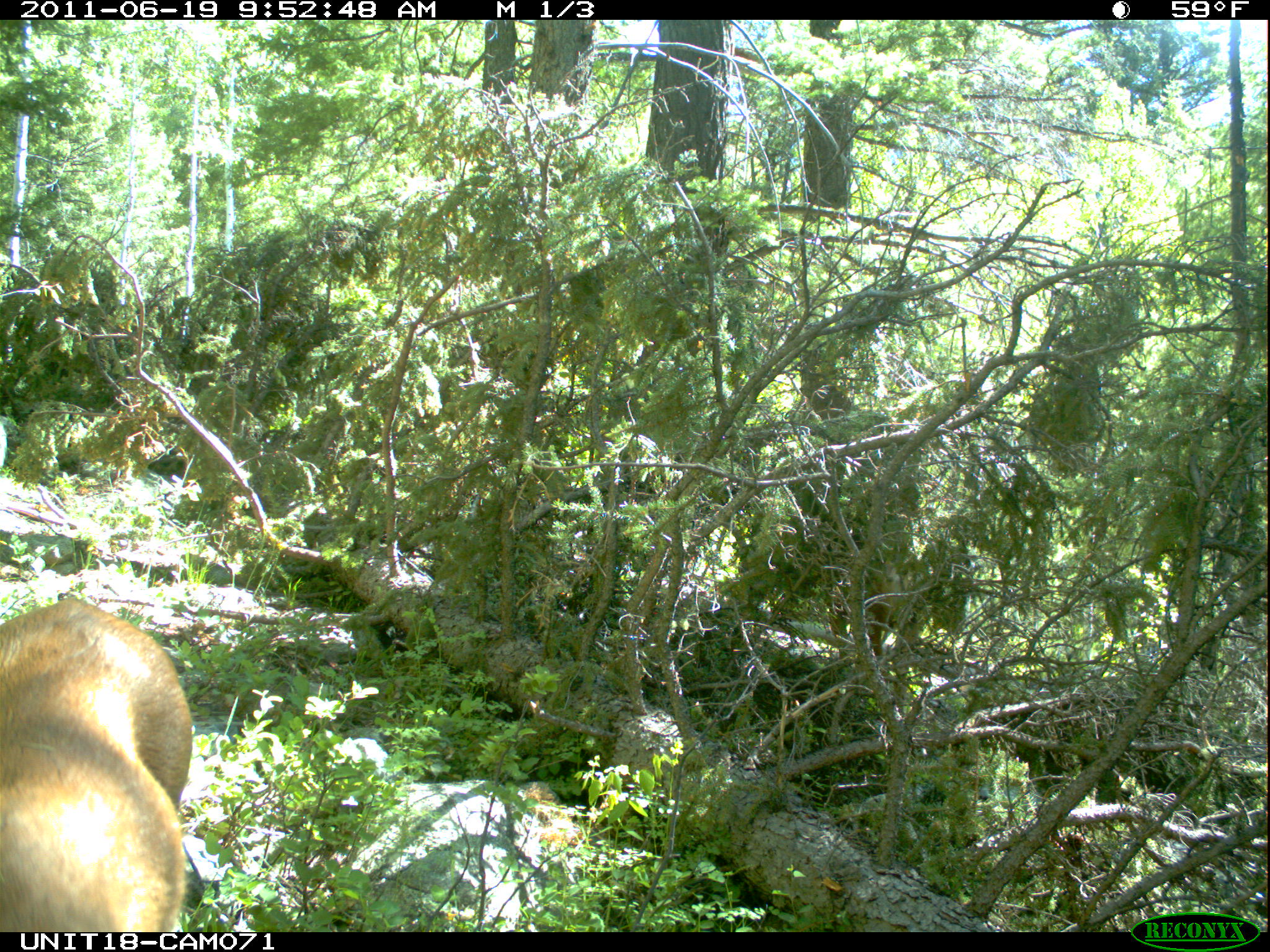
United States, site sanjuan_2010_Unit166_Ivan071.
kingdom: Animalia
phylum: Chordata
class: Mammalia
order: Artiodactyla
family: Cervidae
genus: Odocoileus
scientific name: Odocoileus hemionus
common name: mule deer